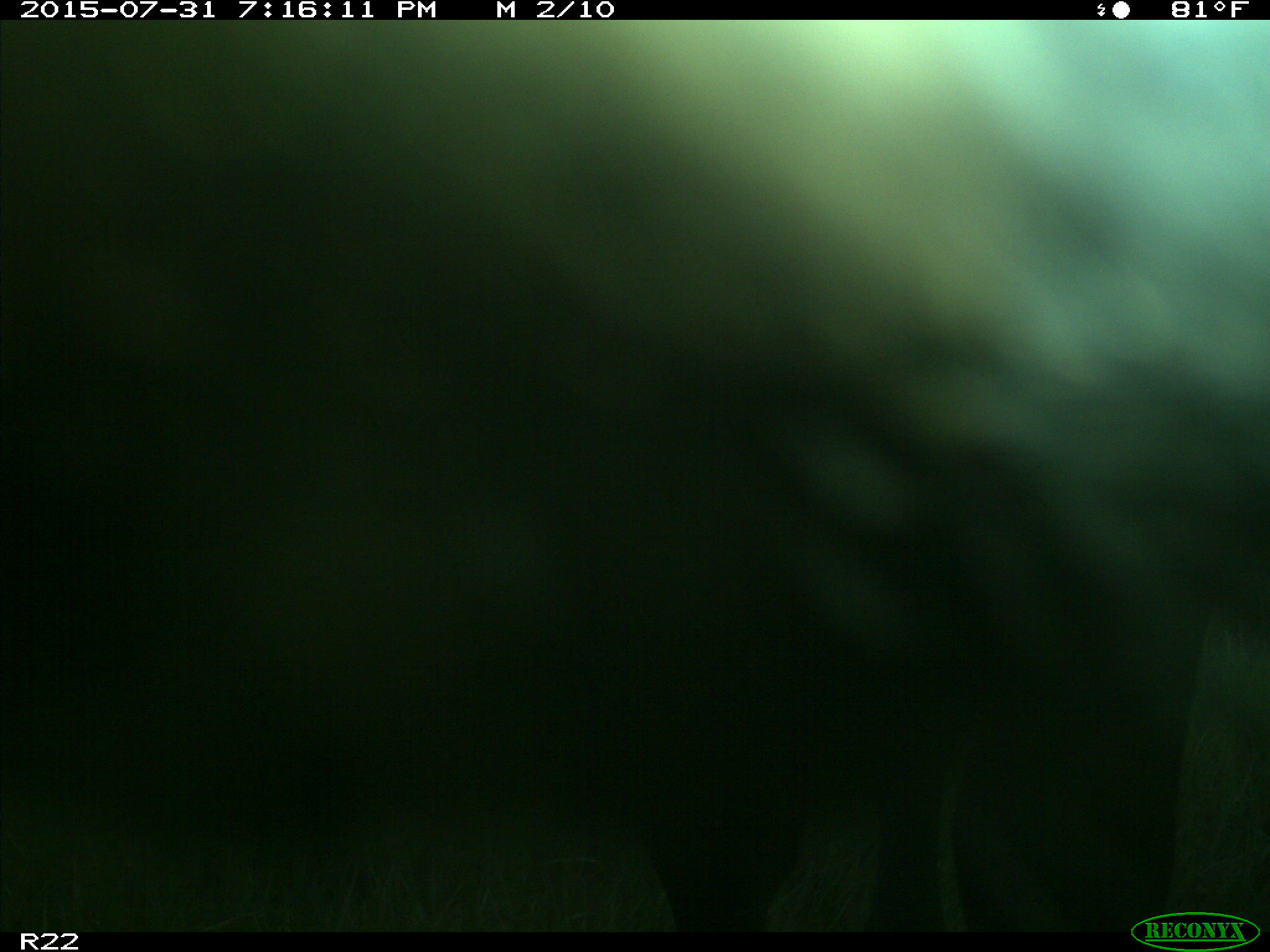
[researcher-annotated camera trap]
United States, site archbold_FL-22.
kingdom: Animalia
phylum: Chordata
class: Mammalia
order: Artiodactyla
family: Bovidae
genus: Bos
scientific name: Bos taurus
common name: domestic cow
Bos taurus (domestic cow).